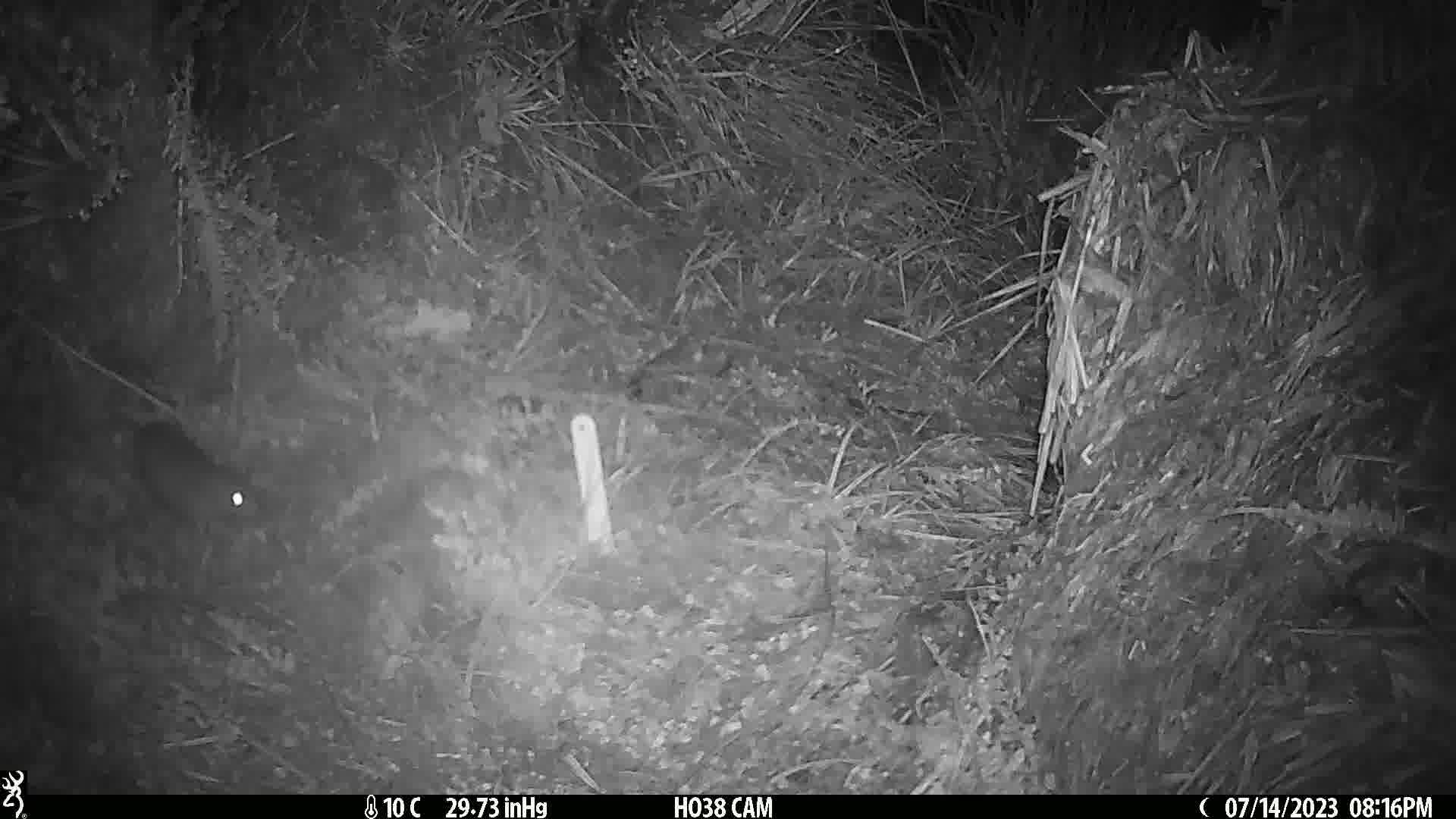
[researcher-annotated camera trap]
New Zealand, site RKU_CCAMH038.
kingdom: Animalia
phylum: Chordata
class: Mammalia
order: Rodentia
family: Muridae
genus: Rattus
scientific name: Rattus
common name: rat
Rat (Rattus).